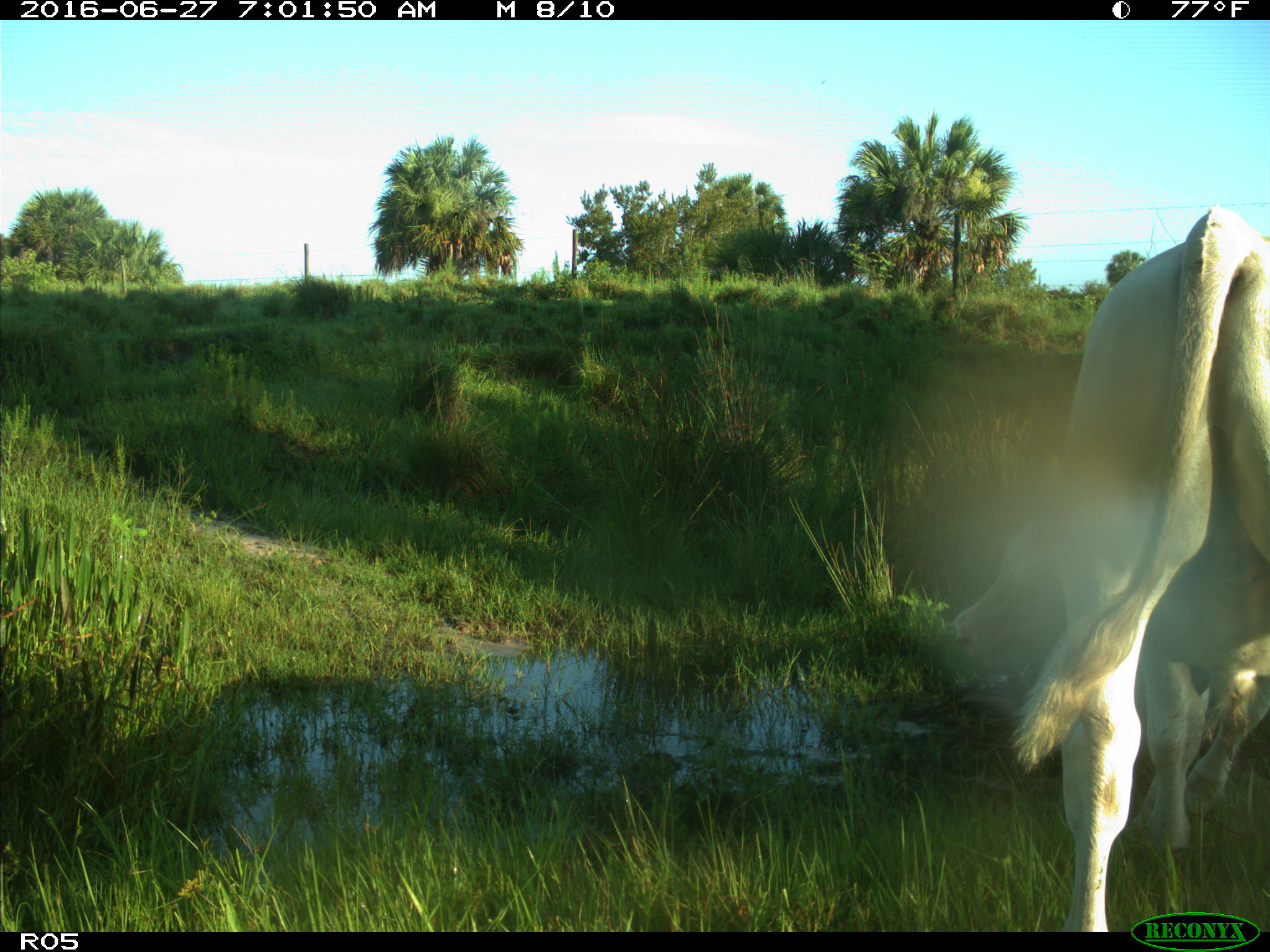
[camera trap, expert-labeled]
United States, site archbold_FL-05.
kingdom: Animalia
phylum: Chordata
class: Mammalia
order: Artiodactyla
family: Bovidae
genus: Bos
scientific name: Bos taurus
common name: domestic cow